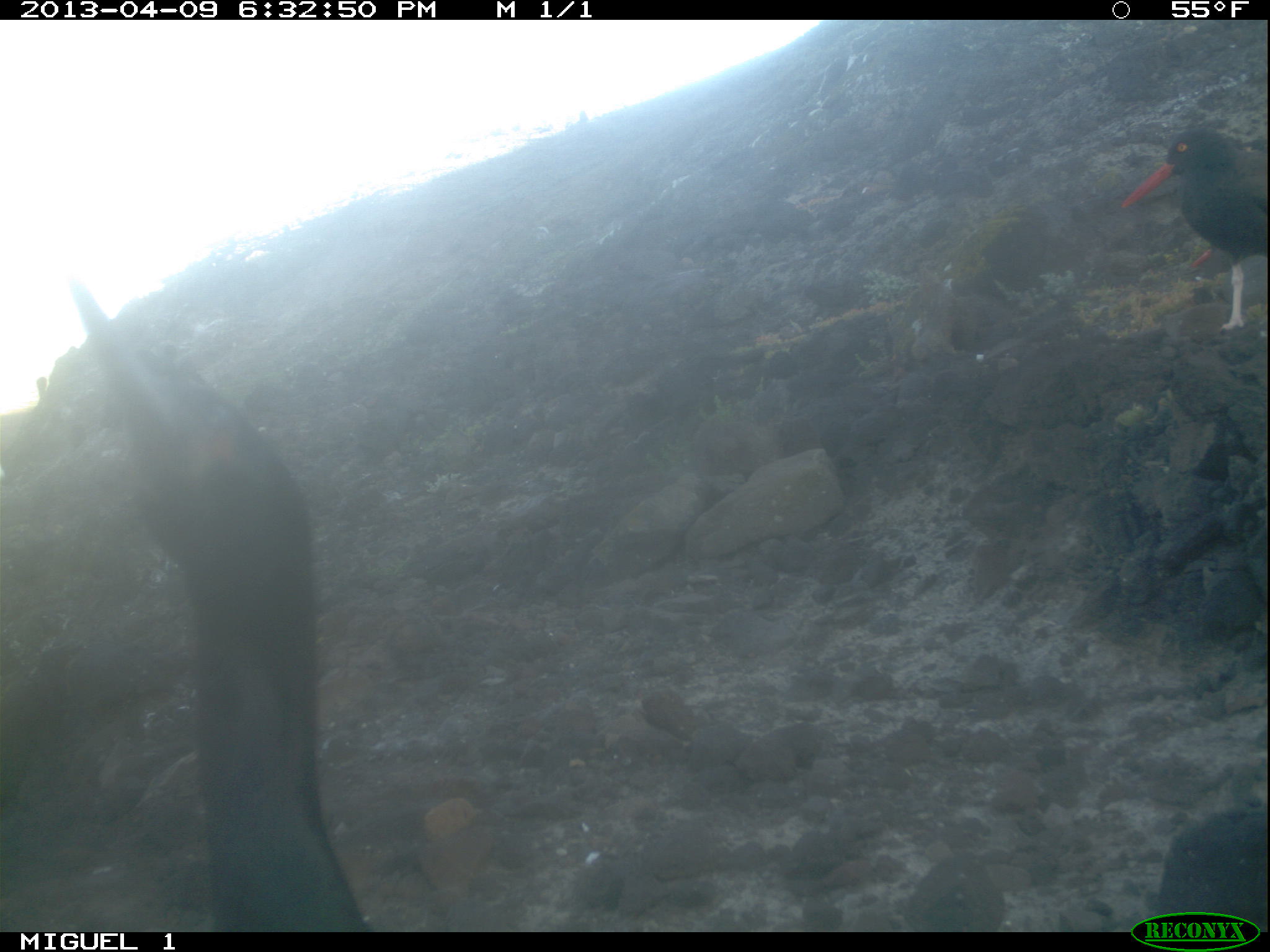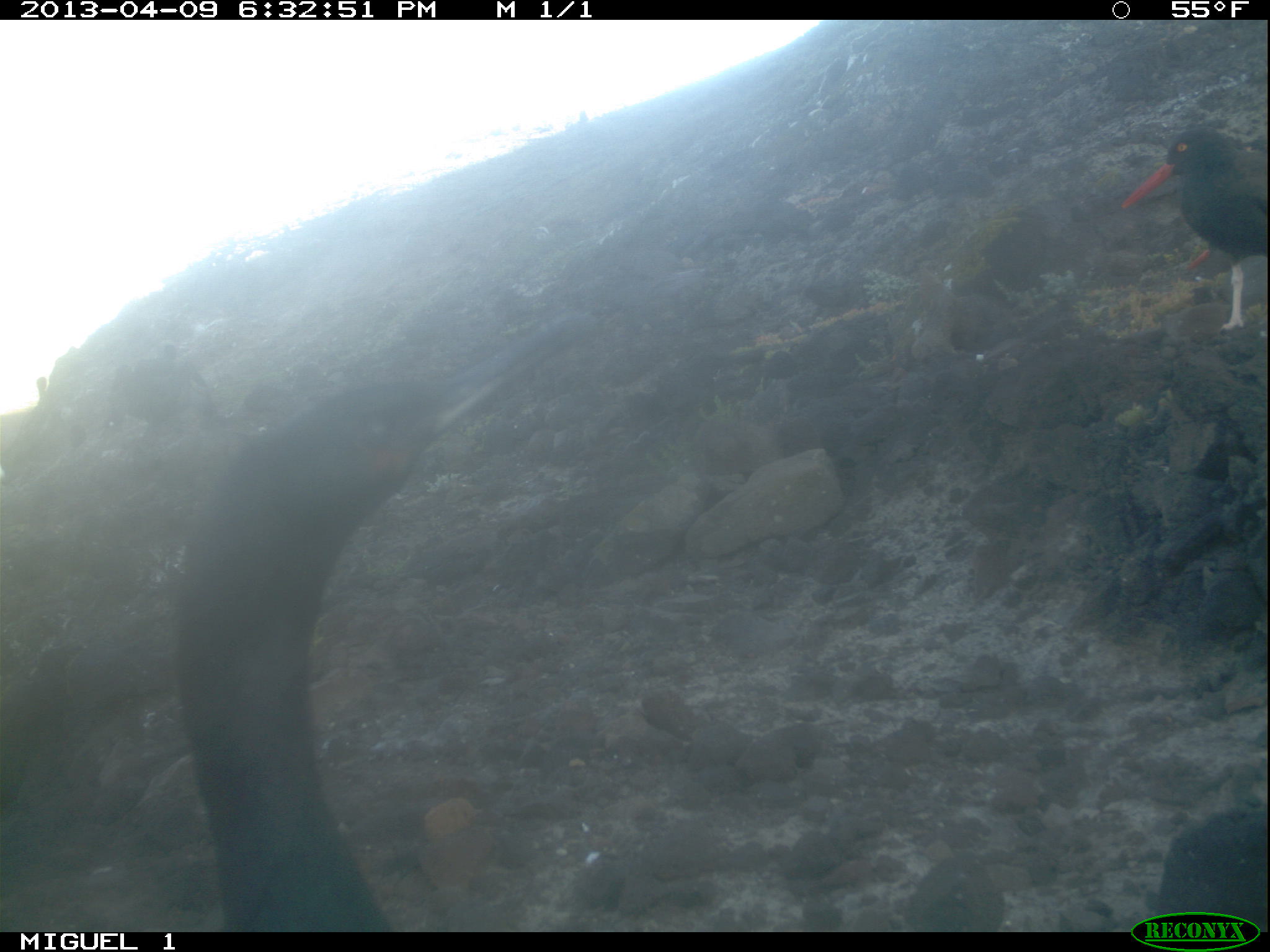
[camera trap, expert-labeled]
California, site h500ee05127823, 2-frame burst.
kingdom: Animalia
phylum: Chordata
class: Aves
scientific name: Aves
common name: bird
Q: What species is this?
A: Bird (Aves).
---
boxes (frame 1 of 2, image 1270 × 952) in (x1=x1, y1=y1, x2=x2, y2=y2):
bird: (x1=66, y1=276, x2=371, y2=932); (x1=1121, y1=123, x2=1269, y2=332)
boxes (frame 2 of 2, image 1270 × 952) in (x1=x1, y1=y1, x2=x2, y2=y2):
bird: (x1=168, y1=309, x2=605, y2=930); (x1=1119, y1=127, x2=1269, y2=332); (x1=108, y1=342, x2=216, y2=438)